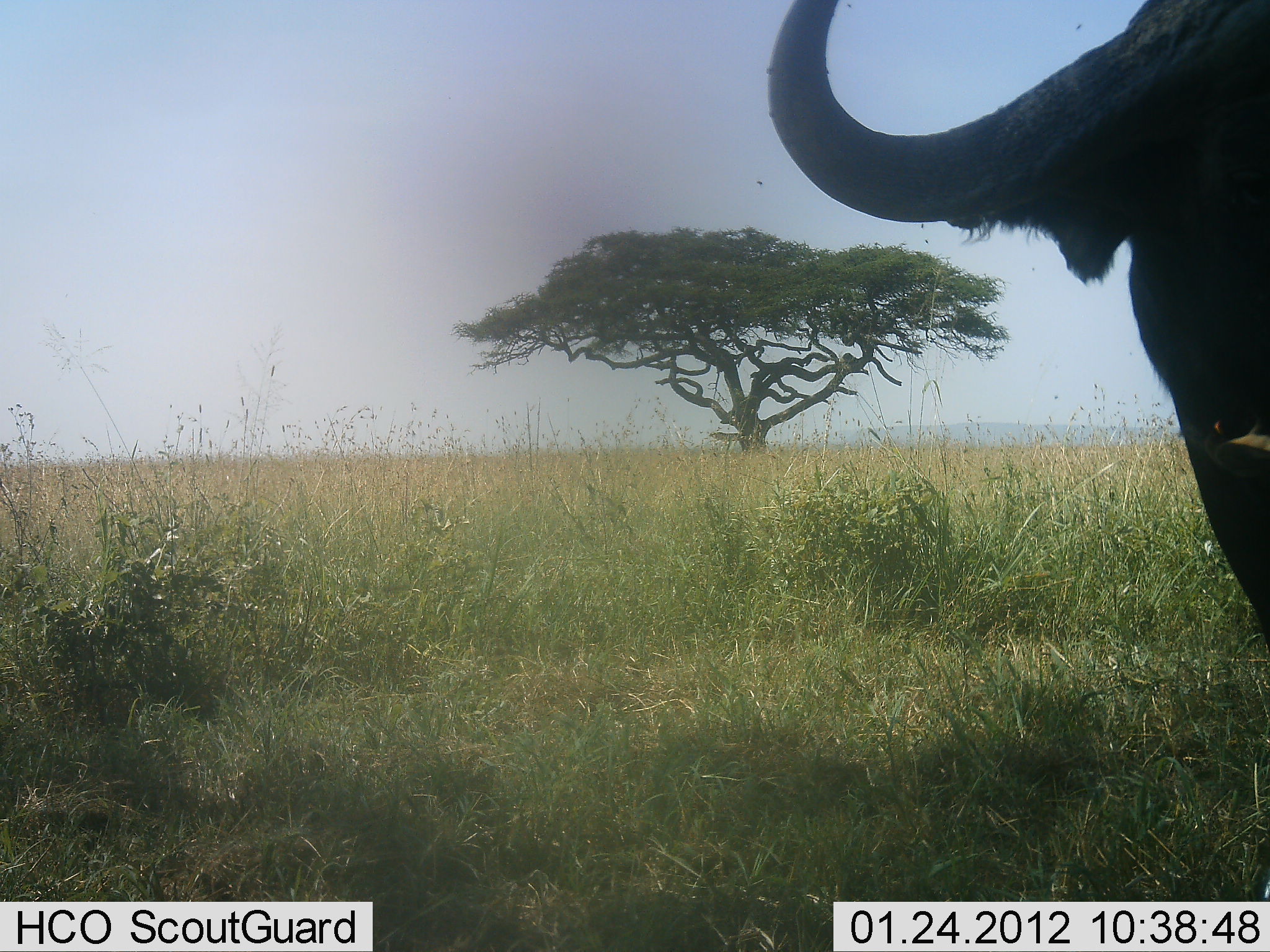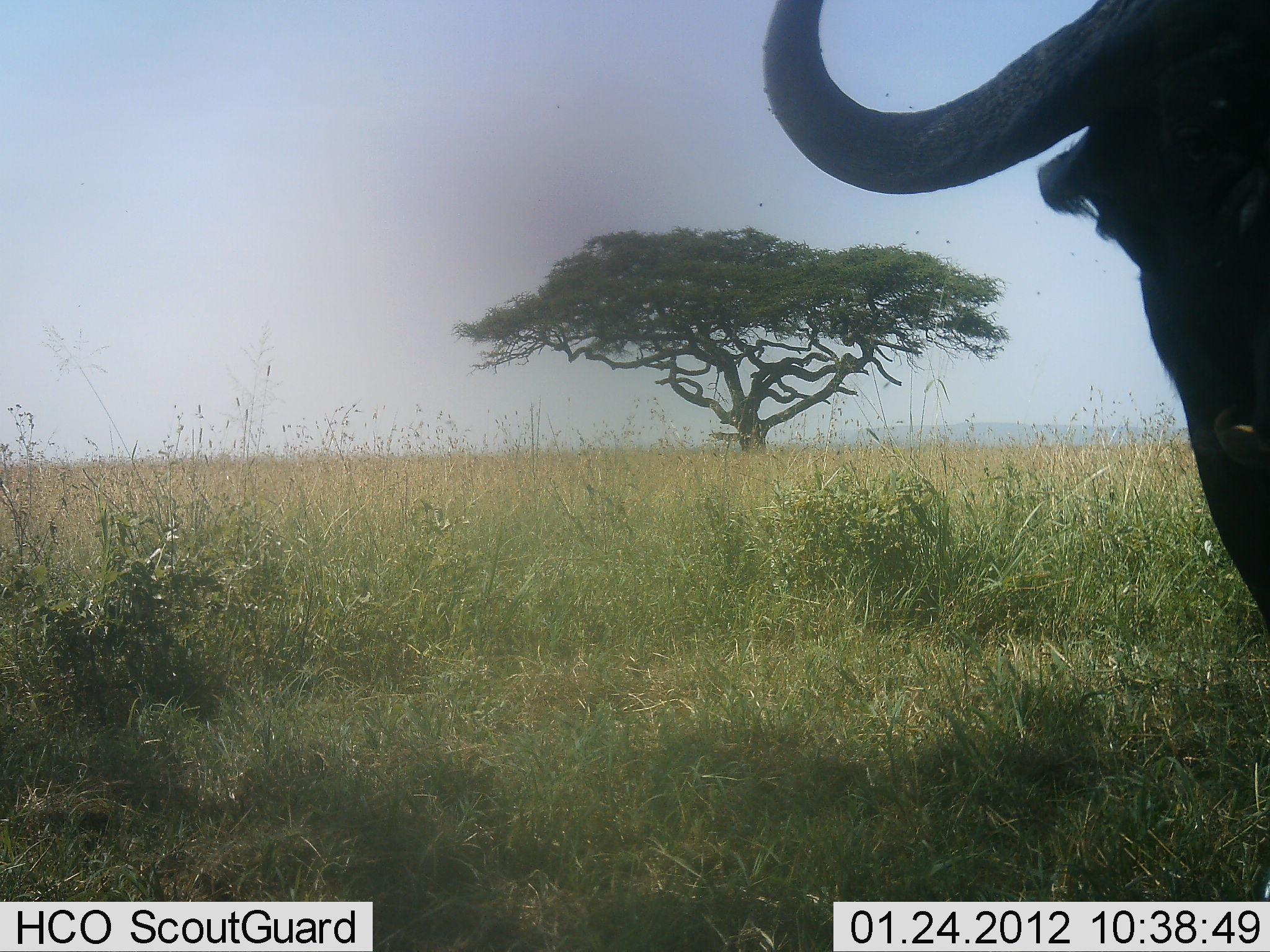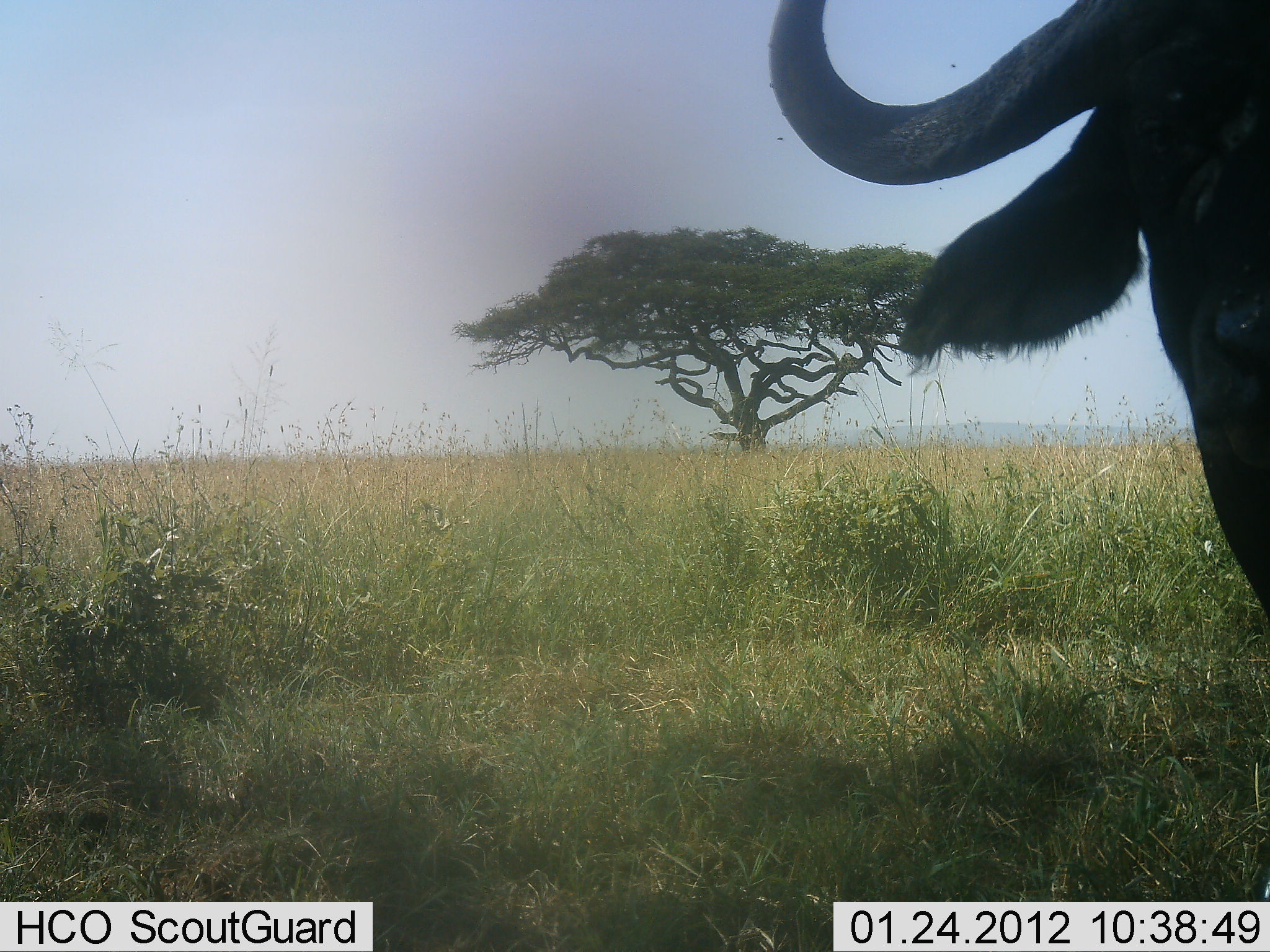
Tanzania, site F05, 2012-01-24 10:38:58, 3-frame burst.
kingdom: Animalia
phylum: Chordata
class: Mammalia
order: Artiodactyla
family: Bovidae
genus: Syncerus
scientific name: Syncerus caffer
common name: cape buffalo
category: buffalo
Buffalo (cape buffalo) (Syncerus caffer), count 1. Behavior (volunteer vote fractions): standing 90%, resting 0%, moving 5%, interacting 5%. Young present (vote fraction): 0%. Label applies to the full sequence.